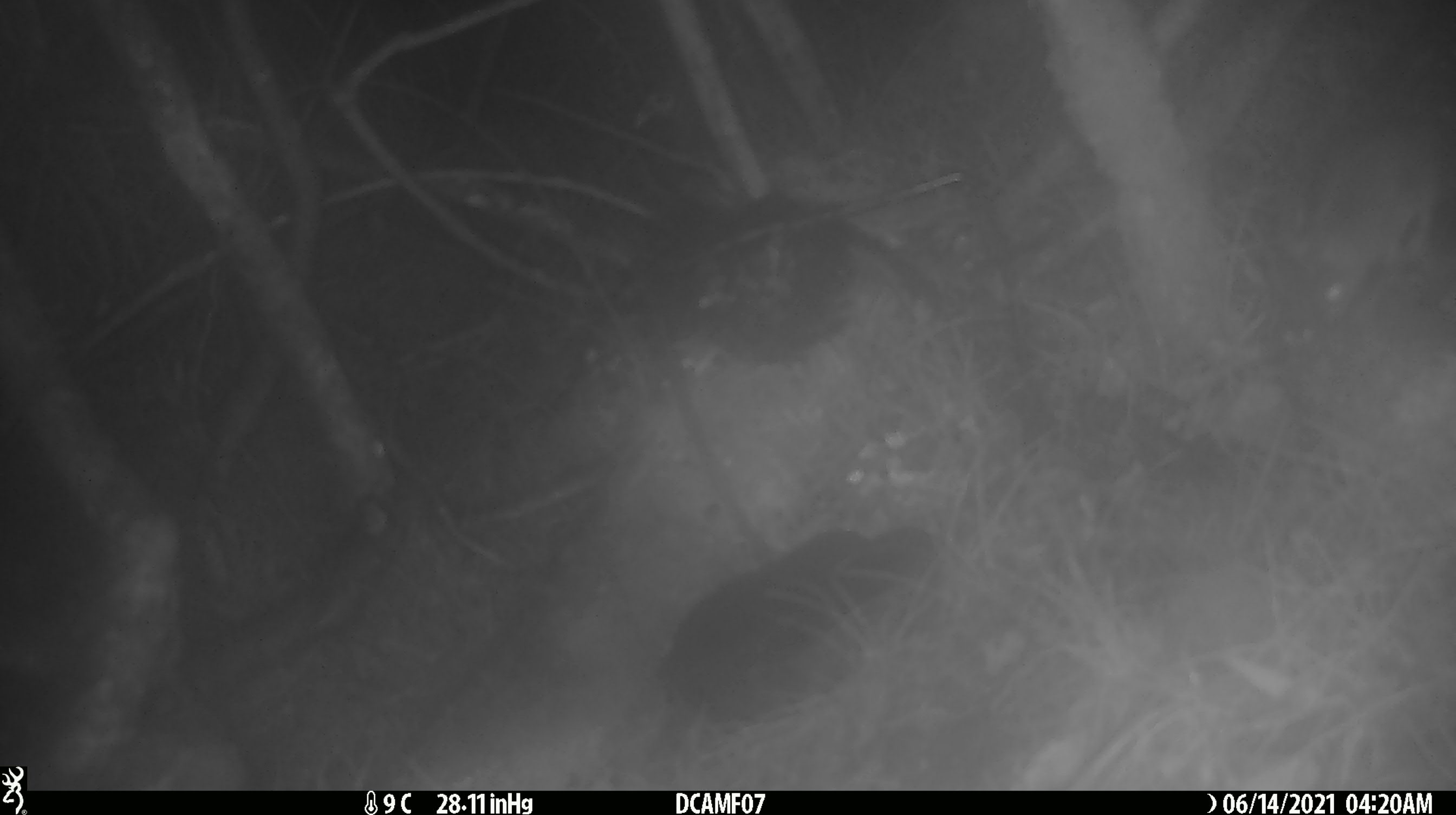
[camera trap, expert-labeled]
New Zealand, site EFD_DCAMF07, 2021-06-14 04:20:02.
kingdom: Animalia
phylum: Chordata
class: Mammalia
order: Rodentia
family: Muridae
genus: Mus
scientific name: Mus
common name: mouse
Mouse (Mus).